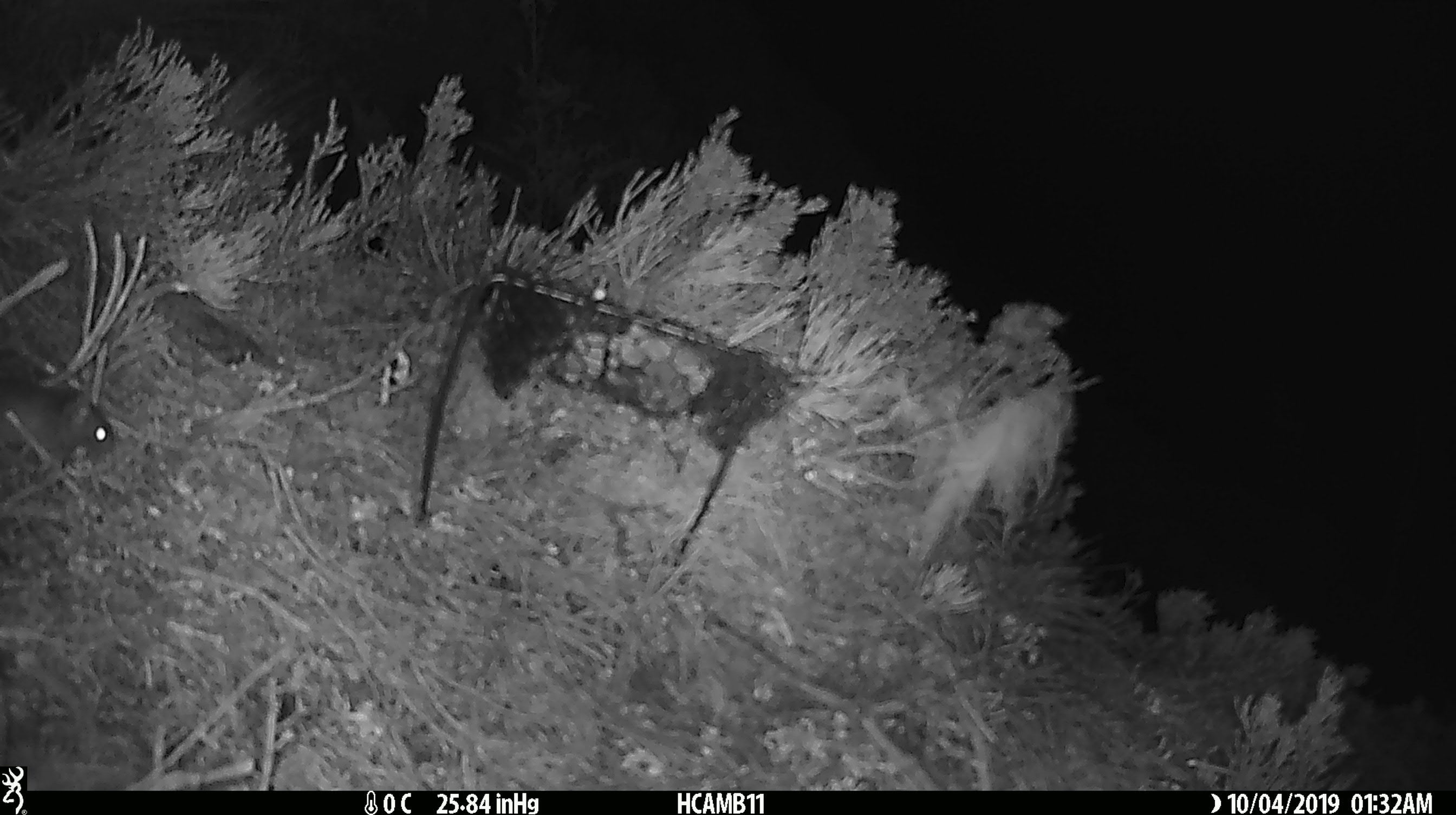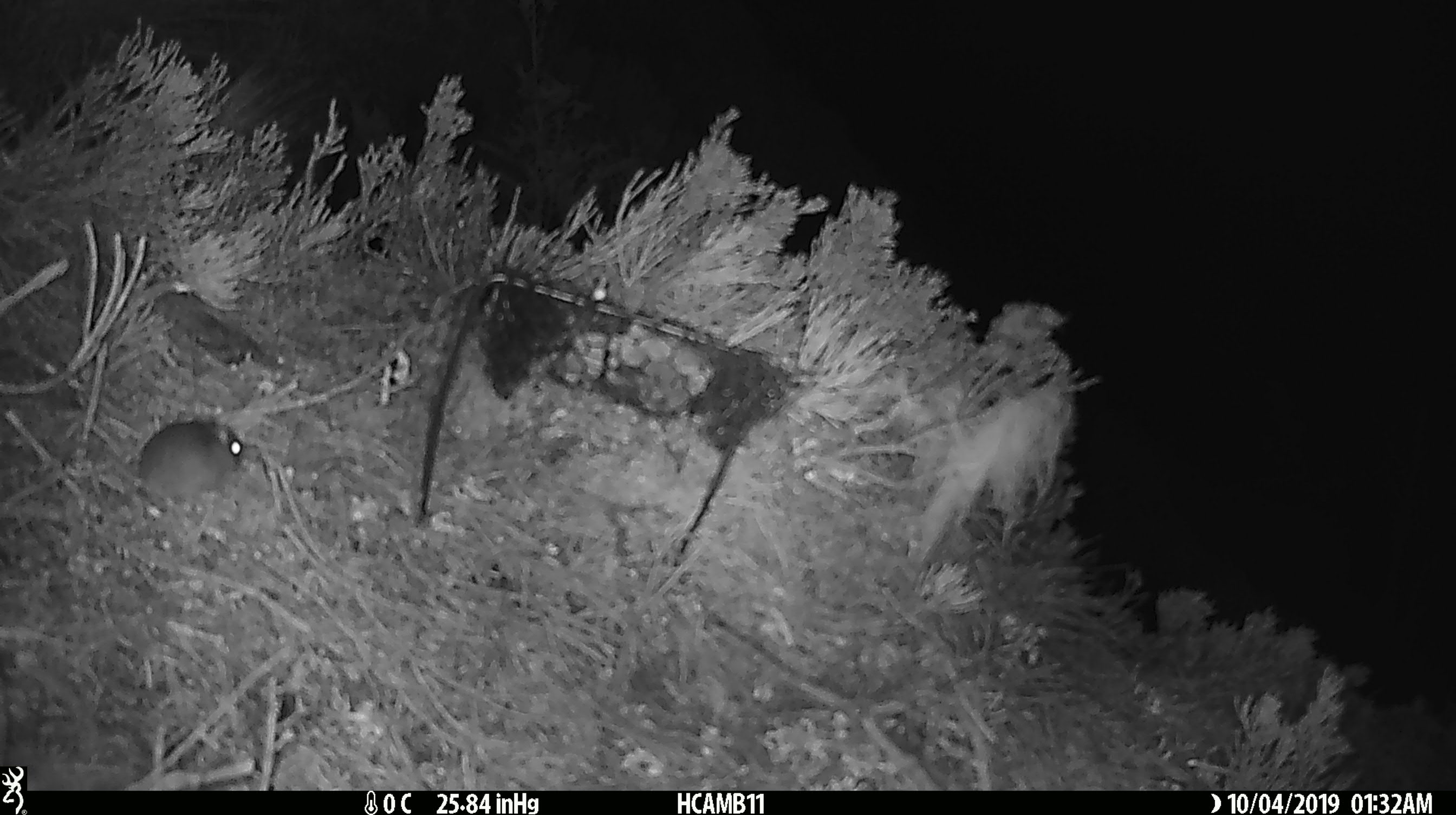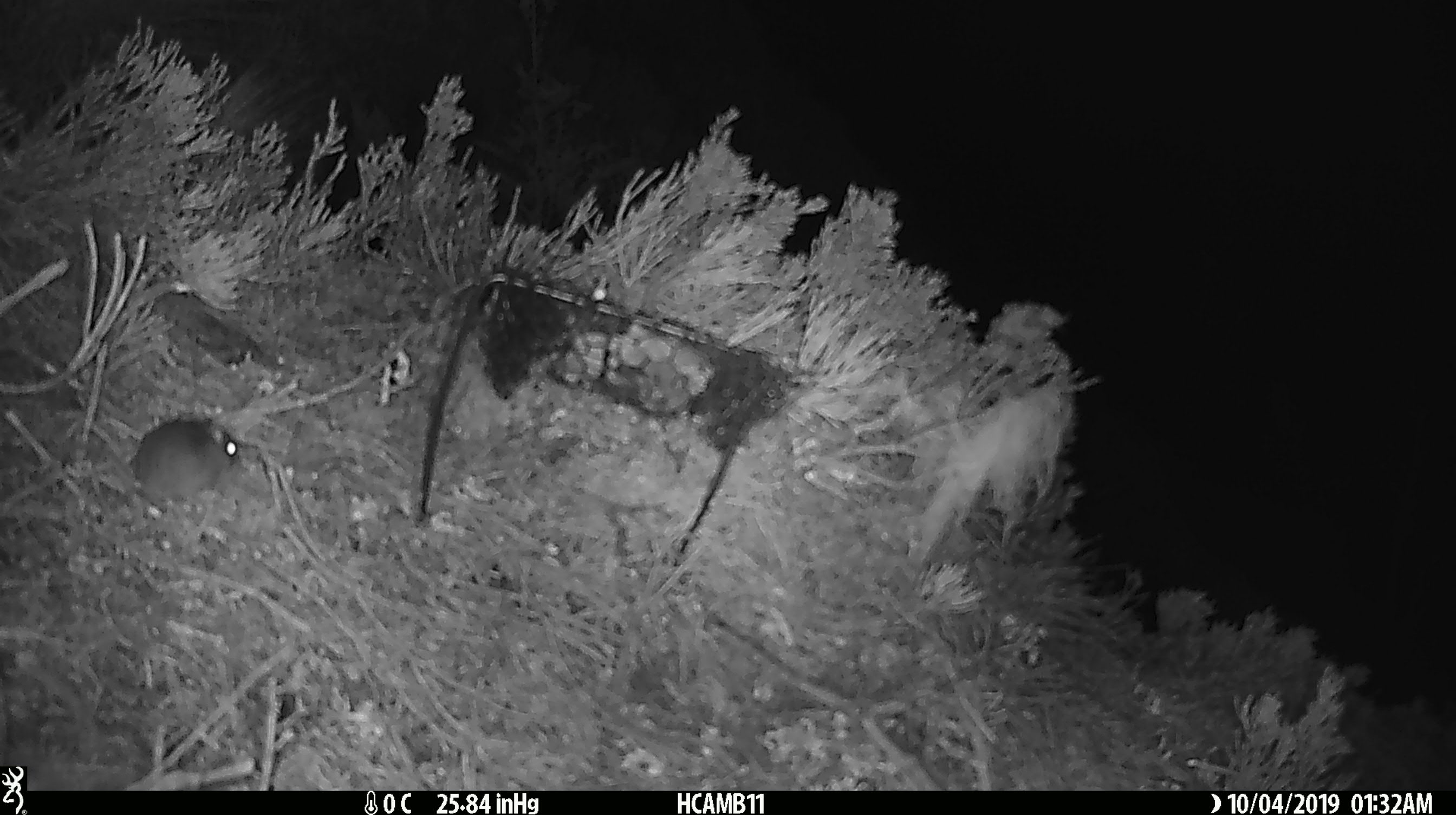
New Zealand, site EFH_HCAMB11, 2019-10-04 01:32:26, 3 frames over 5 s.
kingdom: Animalia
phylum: Chordata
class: Mammalia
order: Rodentia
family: Muridae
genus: Mus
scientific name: Mus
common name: mouse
Mouse (Mus).